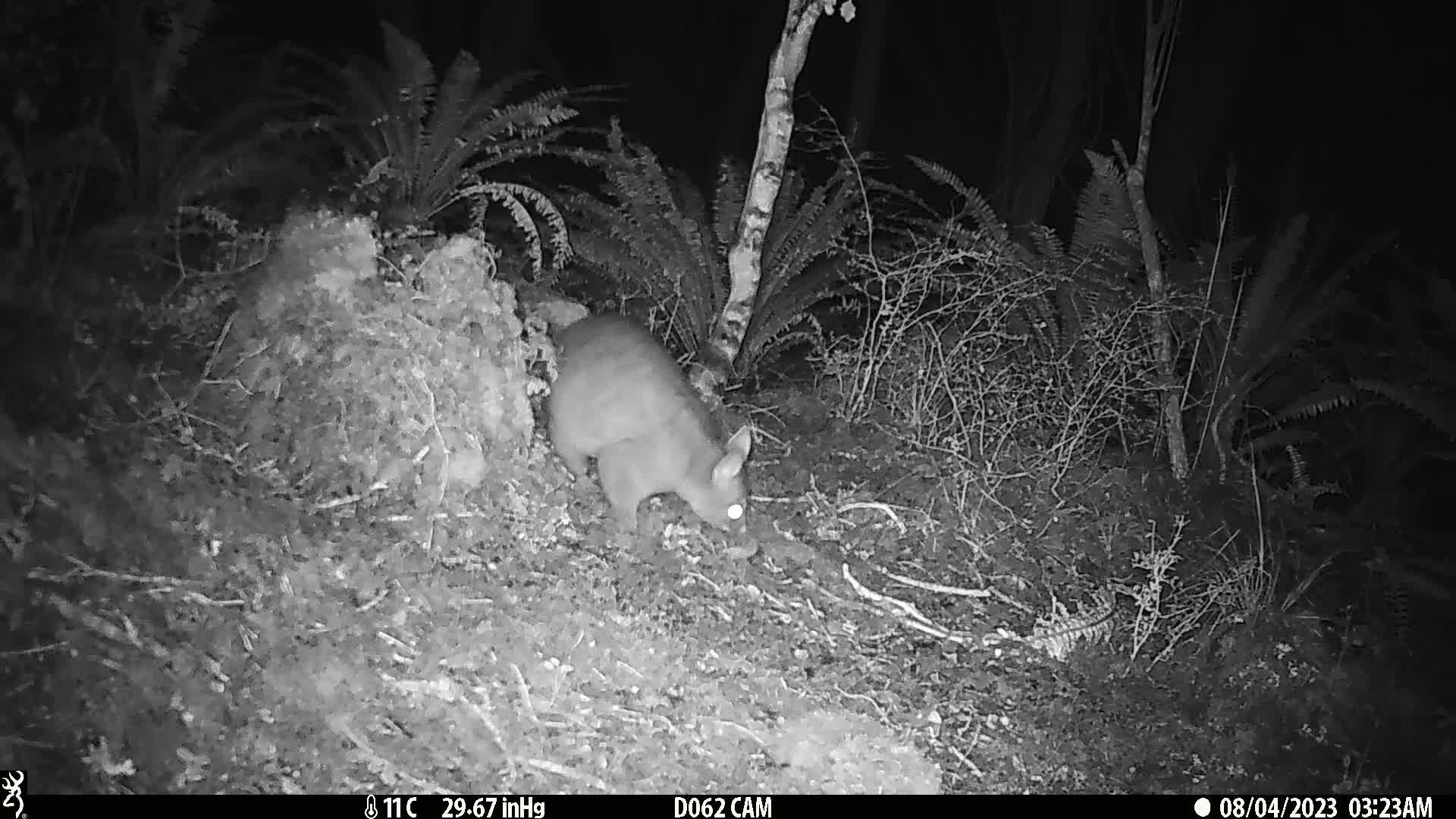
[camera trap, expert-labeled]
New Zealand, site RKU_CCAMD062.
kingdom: Animalia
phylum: Chordata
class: Mammalia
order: Diprotodontia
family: Phalangeridae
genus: Trichosurus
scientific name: Trichosurus vulpecula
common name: common brushtail possum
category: possum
Possum (common brushtail possum) (Trichosurus vulpecula).